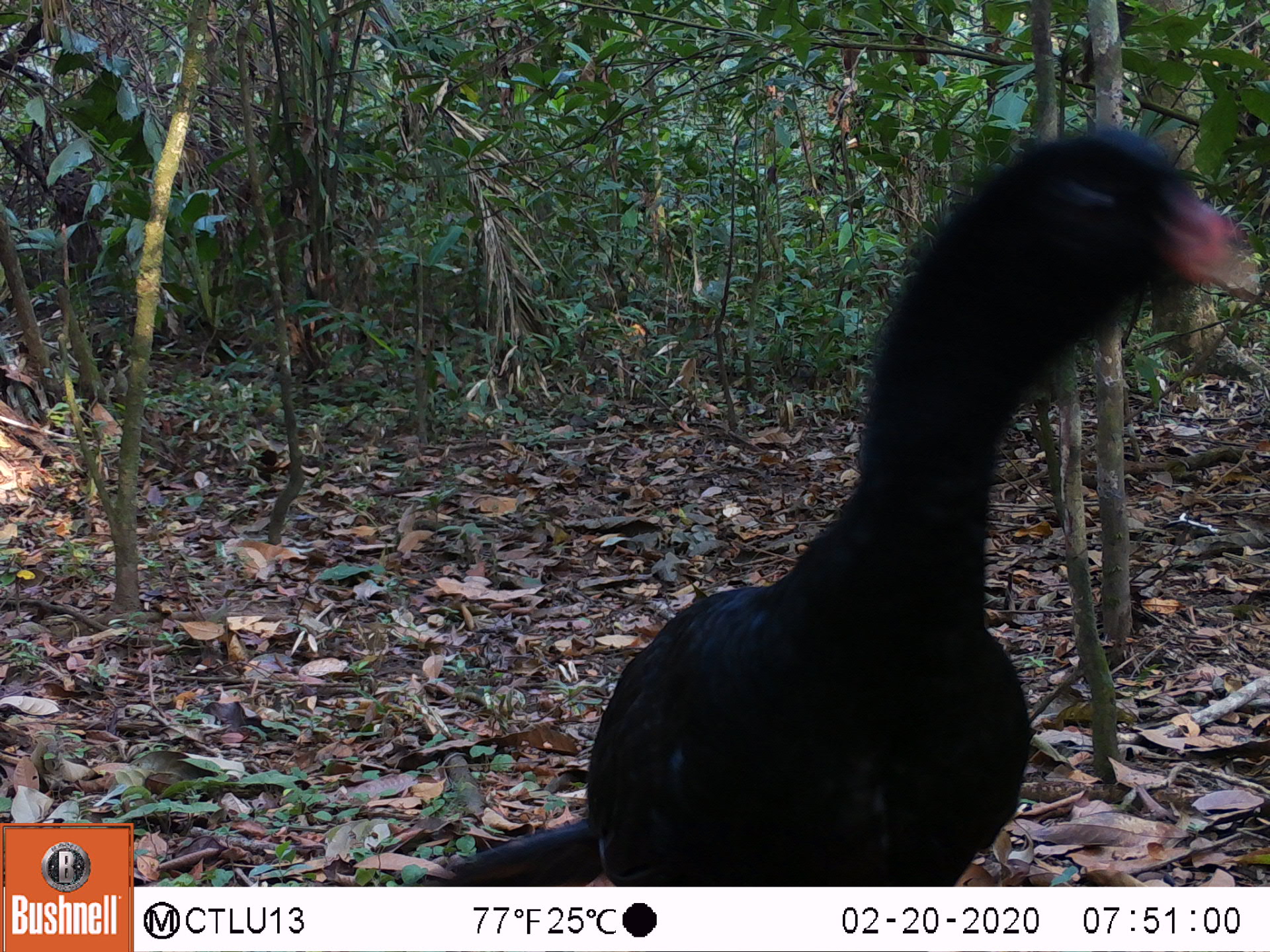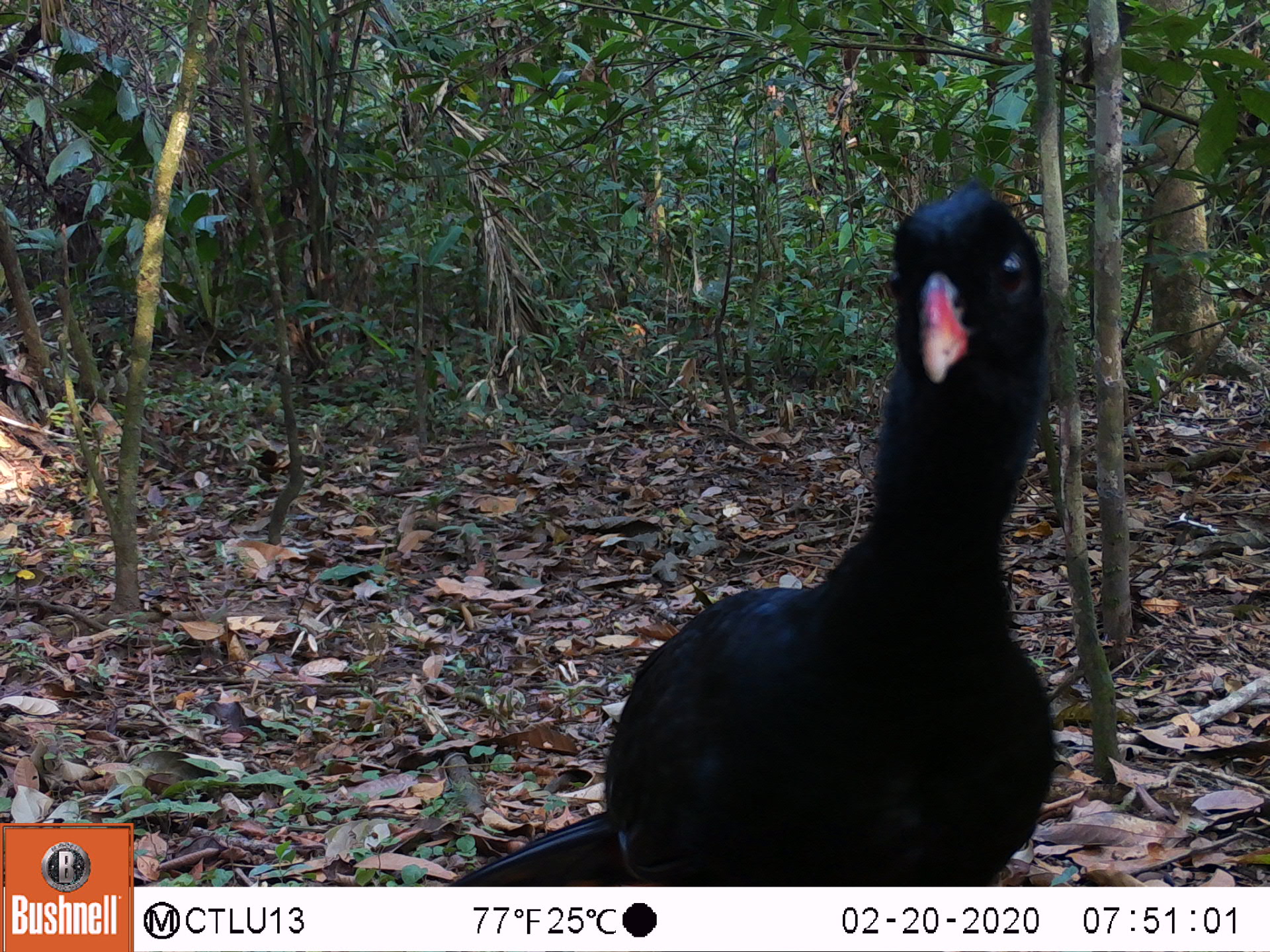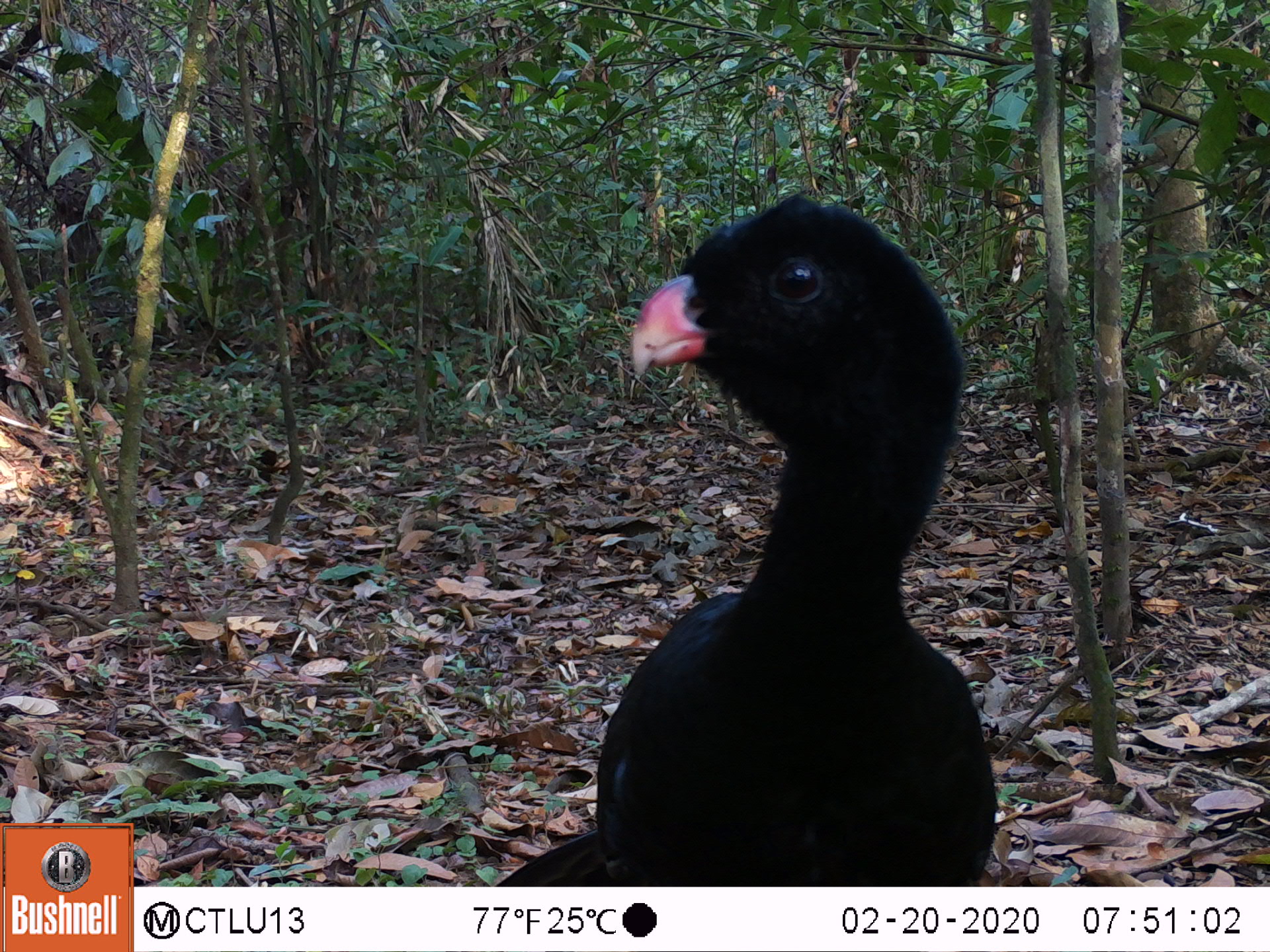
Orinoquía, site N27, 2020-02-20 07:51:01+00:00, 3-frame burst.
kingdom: Animalia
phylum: Chordata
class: Aves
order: Galliformes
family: Cracidae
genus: Mitu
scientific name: Mitu salvini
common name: salvin's currasow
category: salvins curassow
Salvins curassow (salvin's currasow) (Mitu salvini).